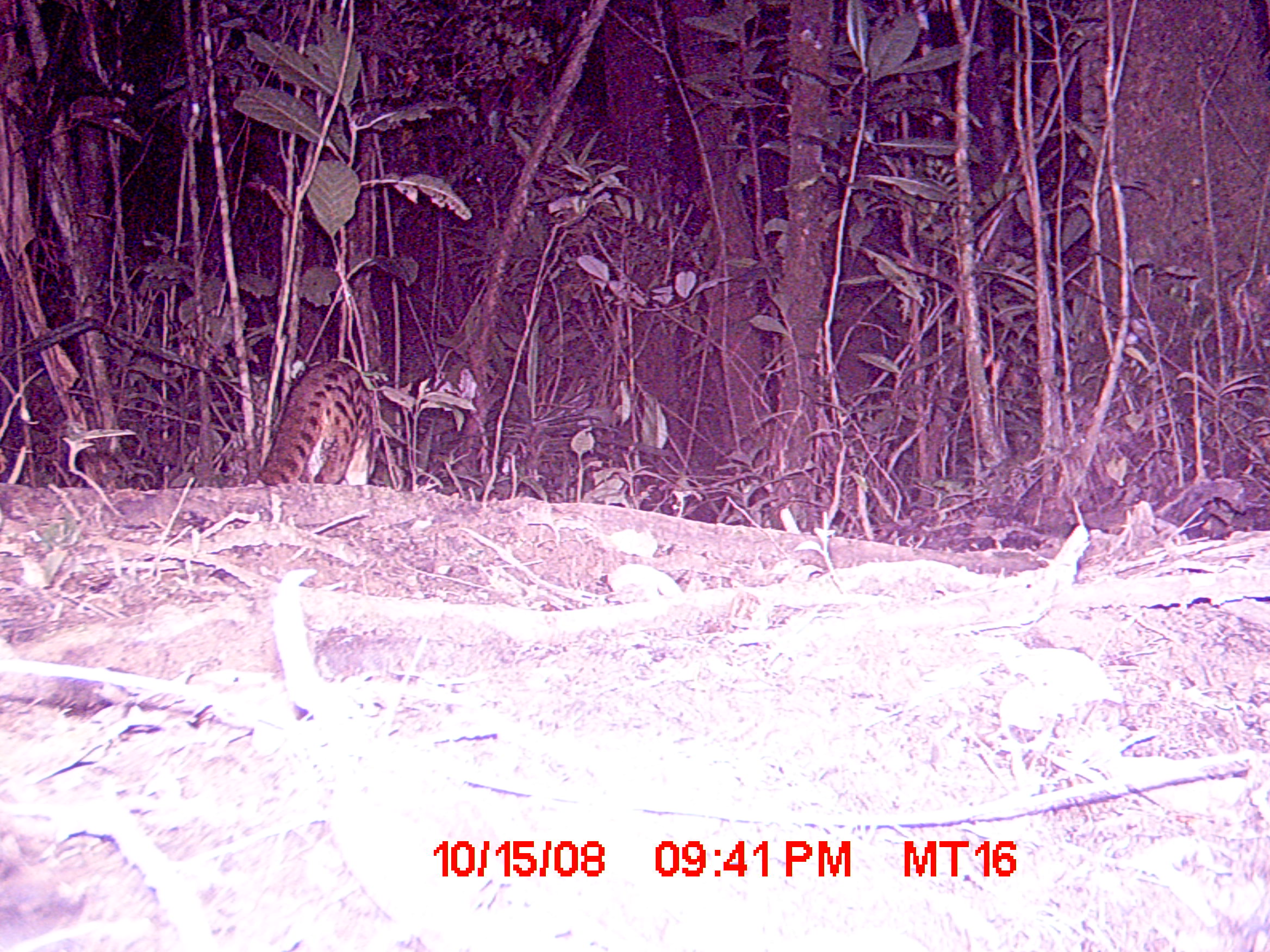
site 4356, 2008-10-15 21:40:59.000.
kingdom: Animalia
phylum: Chordata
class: Mammalia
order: Carnivora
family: Eupleridae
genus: Fossa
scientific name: Fossa fossana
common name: fanaloka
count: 1